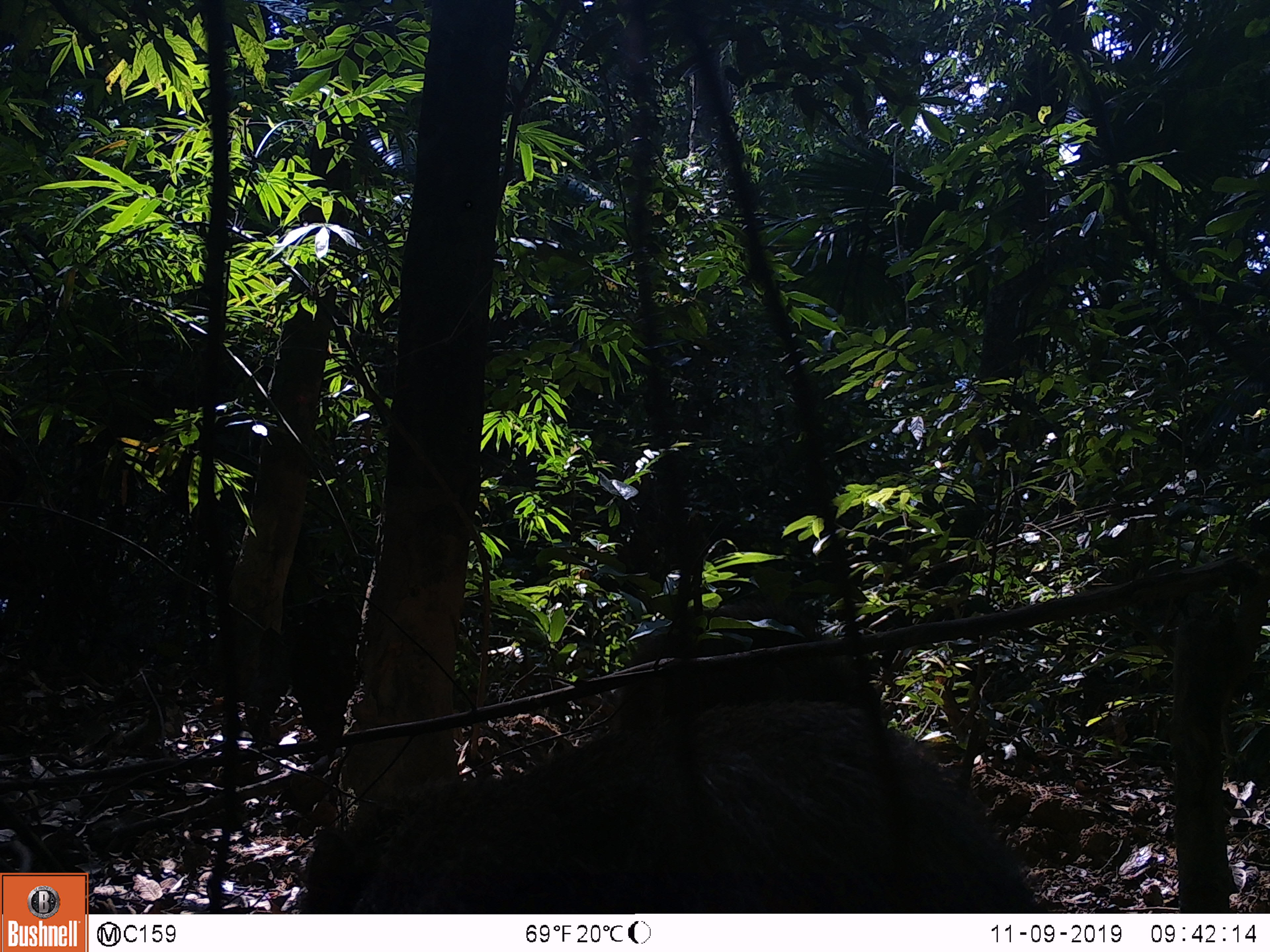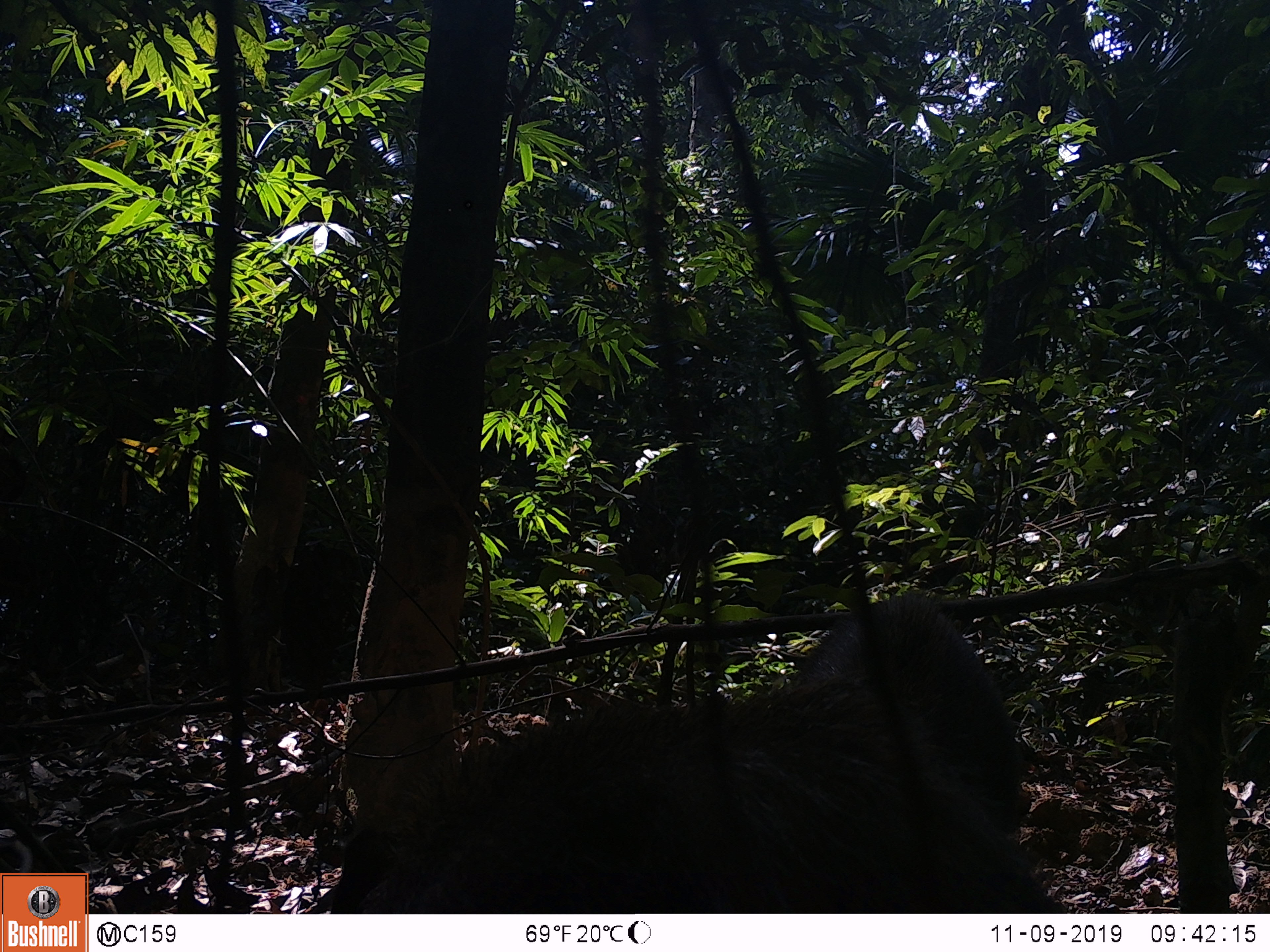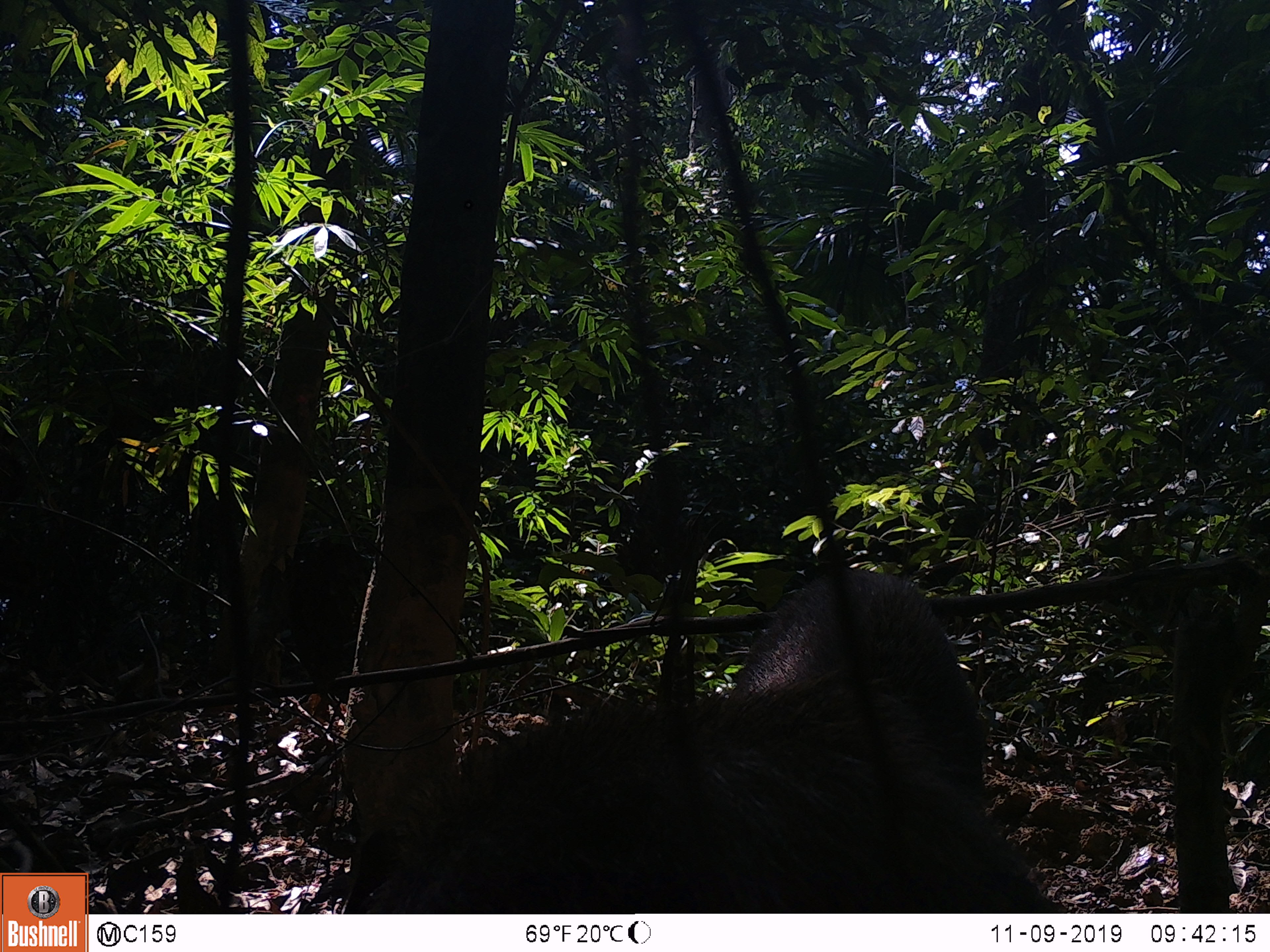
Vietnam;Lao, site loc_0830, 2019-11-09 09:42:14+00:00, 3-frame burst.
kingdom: Animalia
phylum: Chordata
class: Mammalia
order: Artiodactyla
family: Suidae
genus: Sus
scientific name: Sus scrofa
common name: eurasian wild pig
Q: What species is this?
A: Eurasian wild pig (Sus scrofa).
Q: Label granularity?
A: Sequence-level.